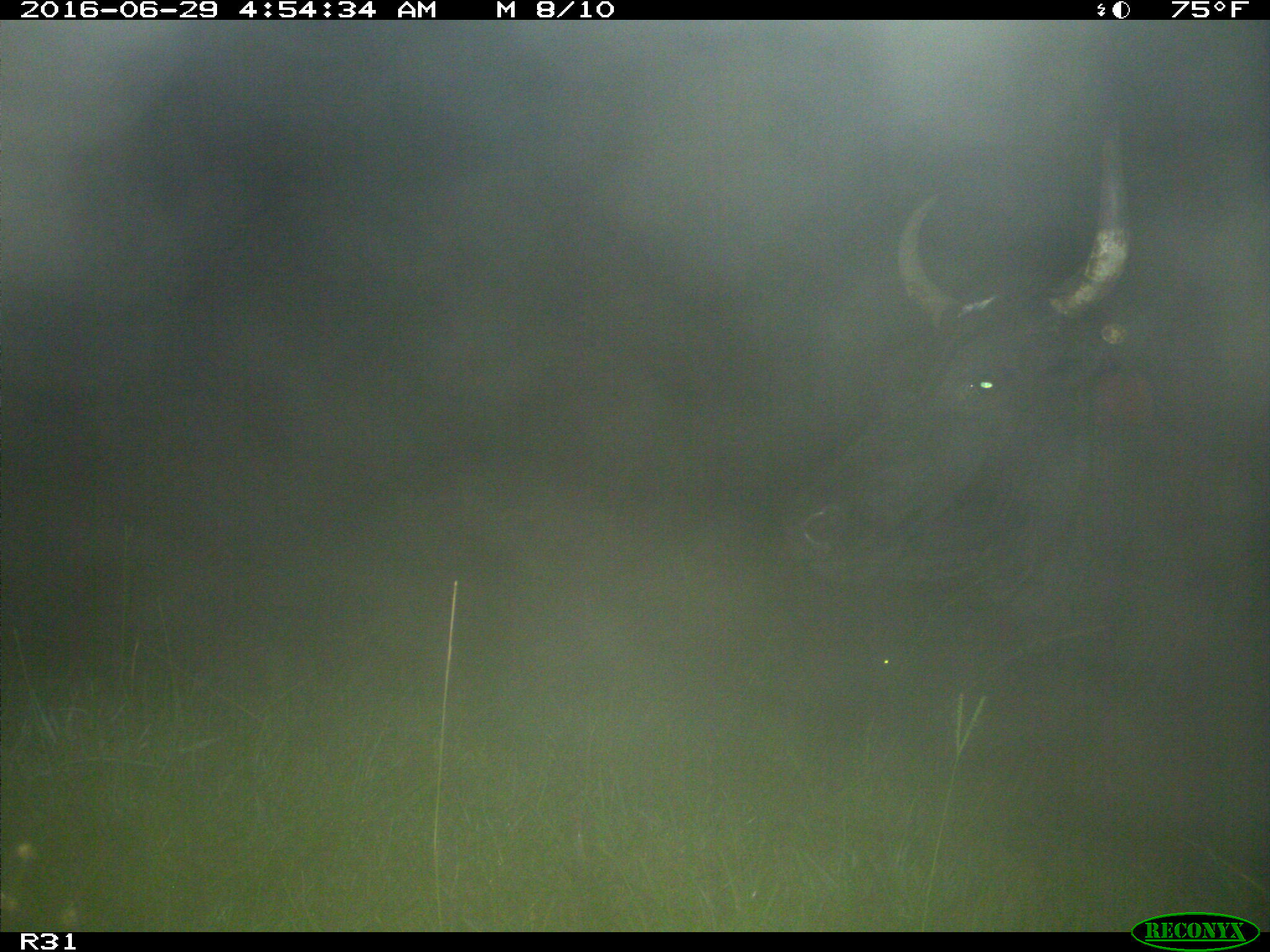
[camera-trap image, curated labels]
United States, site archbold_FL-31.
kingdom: Animalia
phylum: Chordata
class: Mammalia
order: Artiodactyla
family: Bovidae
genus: Bos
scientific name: Bos taurus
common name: domestic cow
Bos taurus (domestic cow).